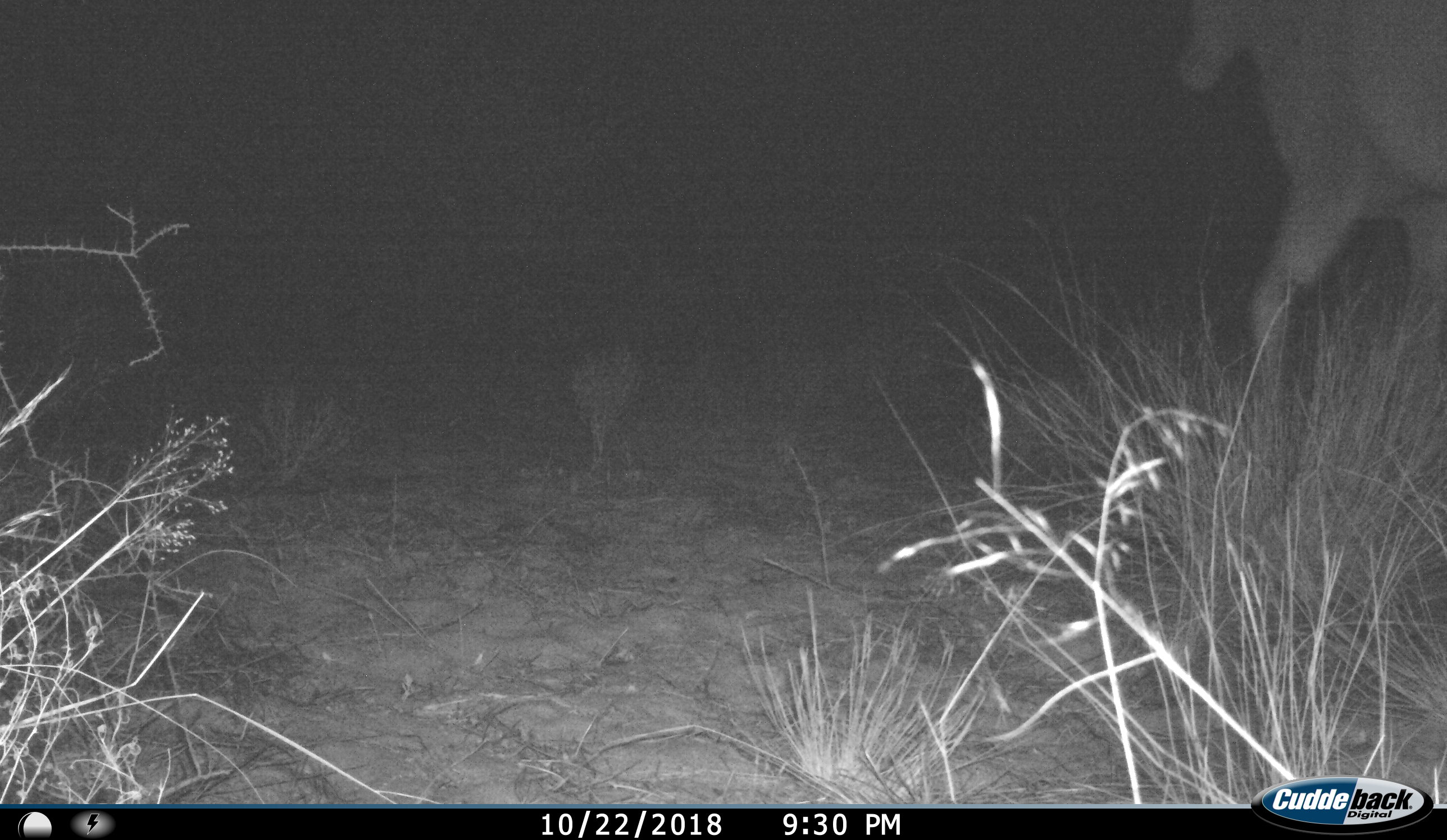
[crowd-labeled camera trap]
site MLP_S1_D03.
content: unidentified animal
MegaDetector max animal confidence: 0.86